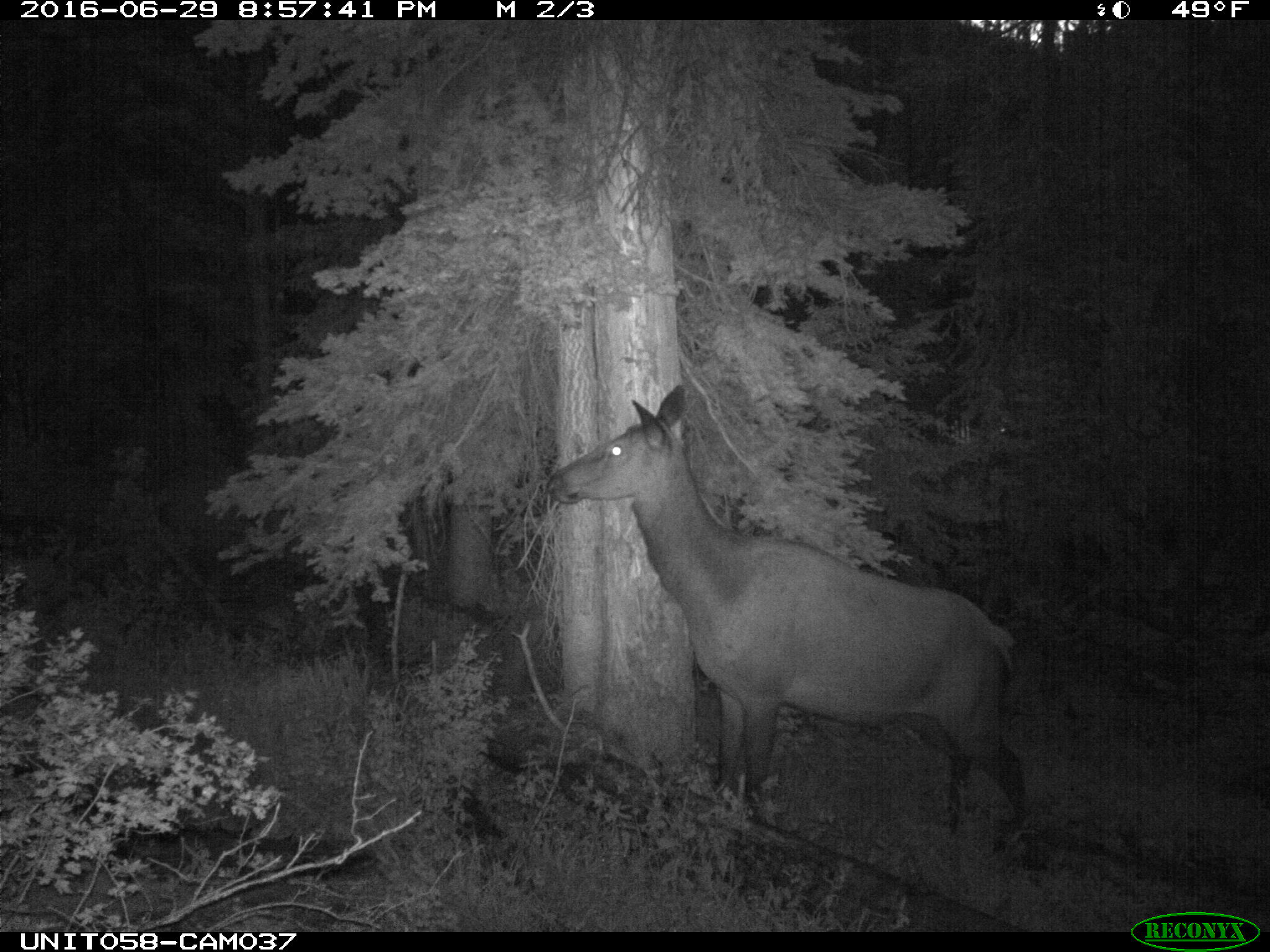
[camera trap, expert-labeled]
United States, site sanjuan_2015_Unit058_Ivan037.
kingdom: Animalia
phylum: Chordata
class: Mammalia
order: Artiodactyla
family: Cervidae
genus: Cervus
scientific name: Cervus elaphus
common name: red deer